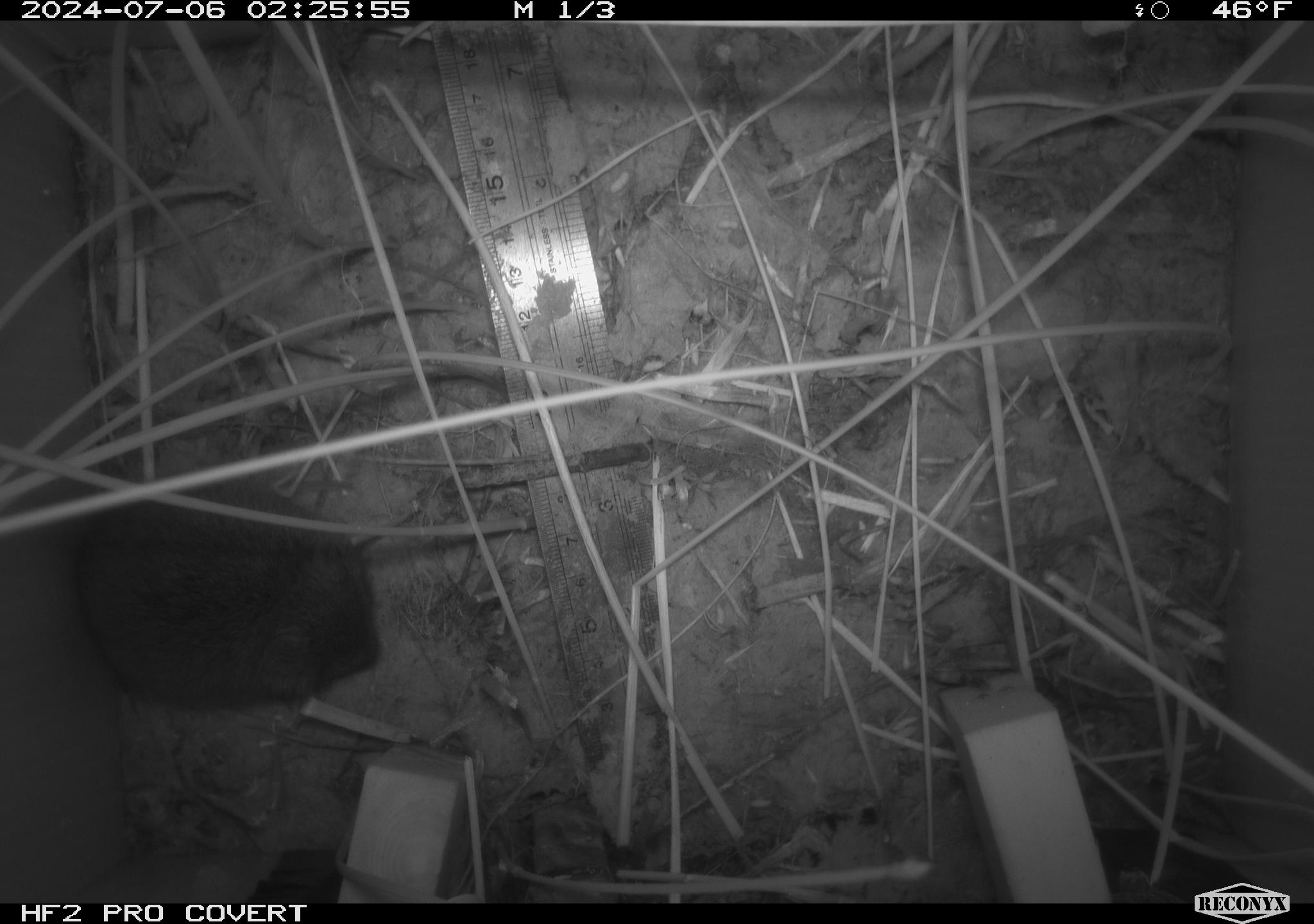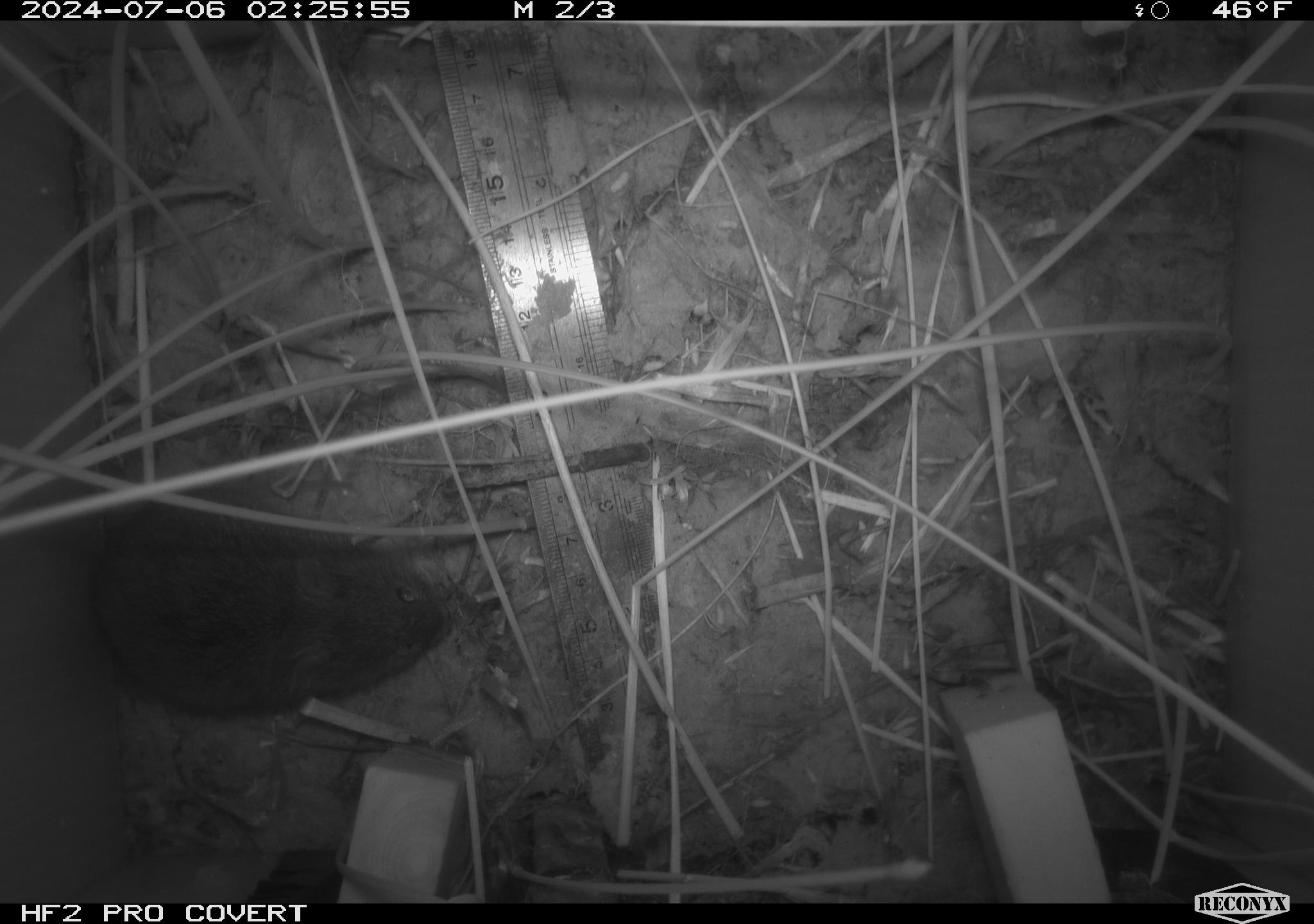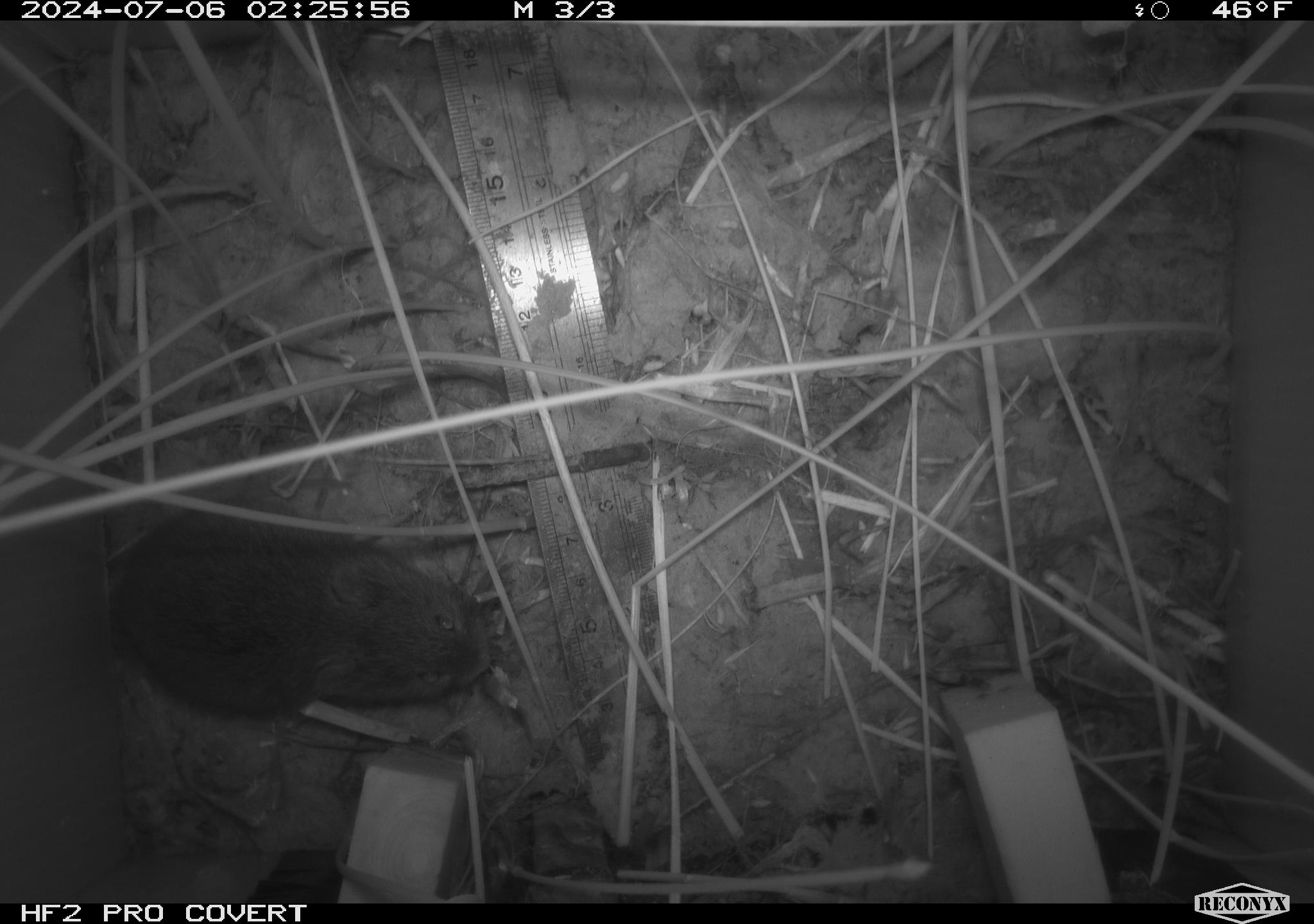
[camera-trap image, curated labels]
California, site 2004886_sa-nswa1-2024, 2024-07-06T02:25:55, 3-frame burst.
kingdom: Animalia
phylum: Chordata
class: Mammalia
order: Rodentia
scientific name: Rodentia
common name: rodent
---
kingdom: Animalia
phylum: Chordata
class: Mammalia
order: Rodentia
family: Cricetidae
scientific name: Arvicolinae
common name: voles, lemmings, and muskrats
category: arvicolinae subfamily